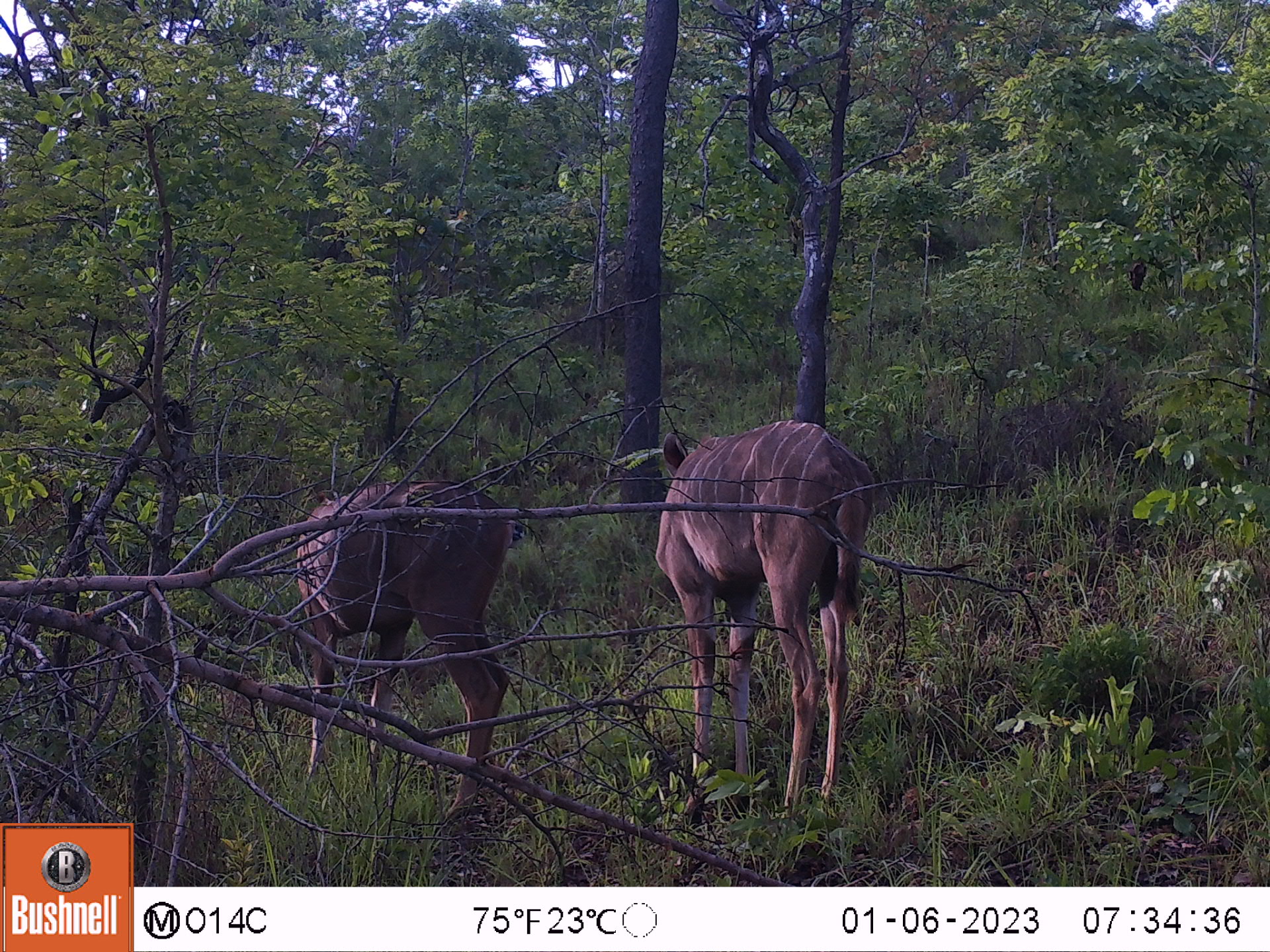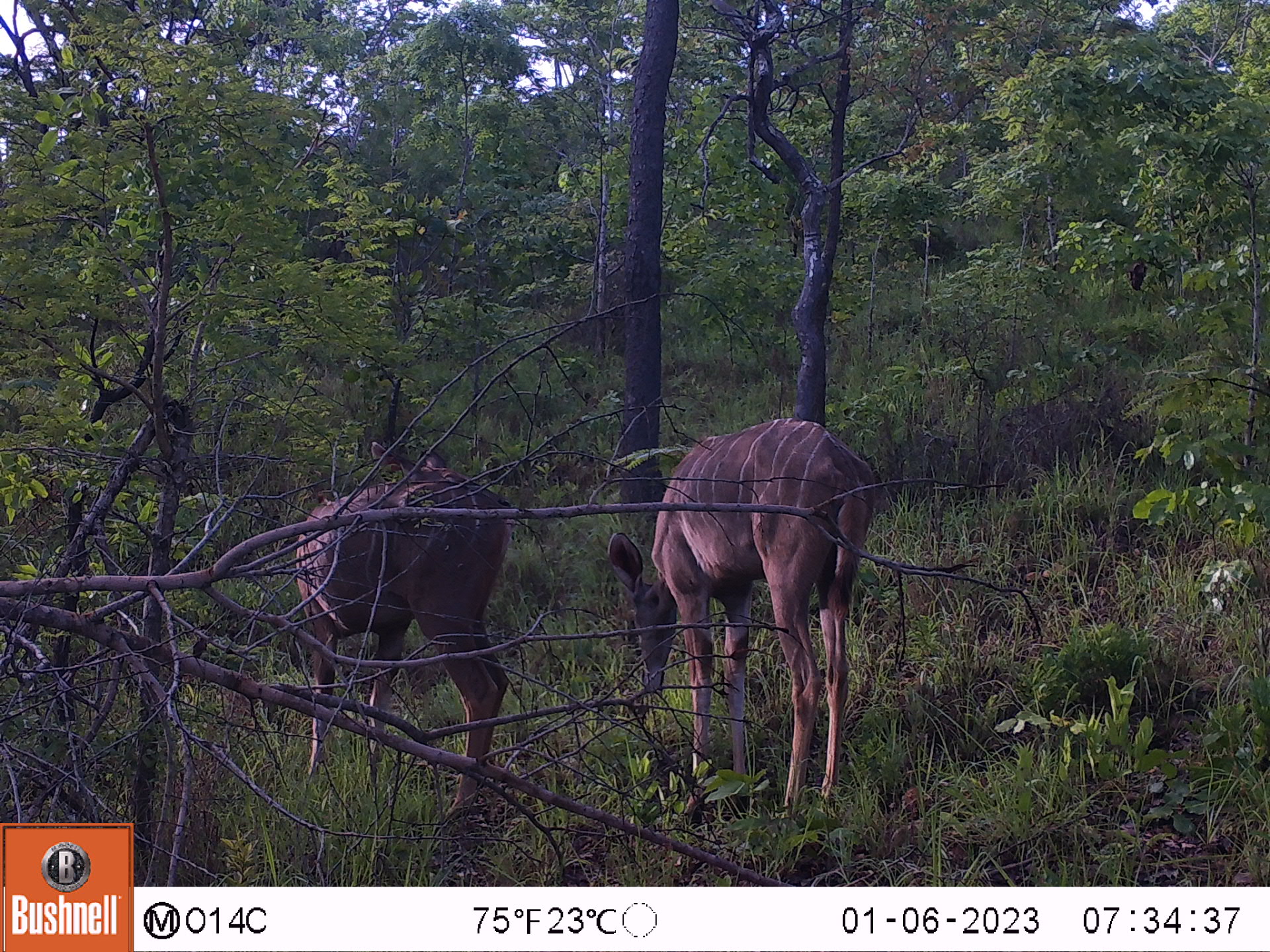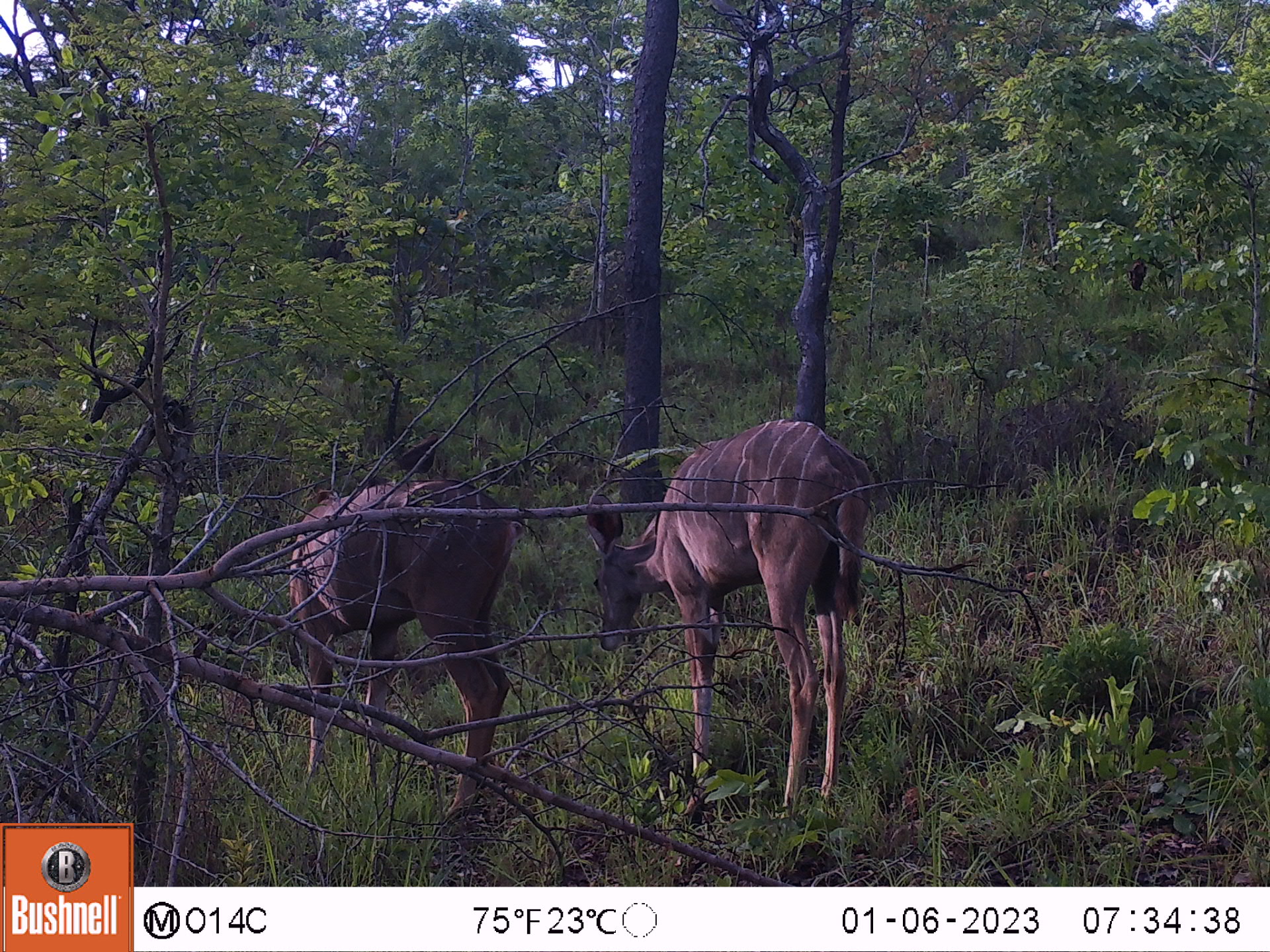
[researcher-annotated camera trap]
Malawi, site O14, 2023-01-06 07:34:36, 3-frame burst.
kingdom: Animalia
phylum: Chordata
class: Mammalia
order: Artiodactyla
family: Bovidae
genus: Tragelaphus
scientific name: Tragelaphus strepsiceros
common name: greater kudu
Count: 2.